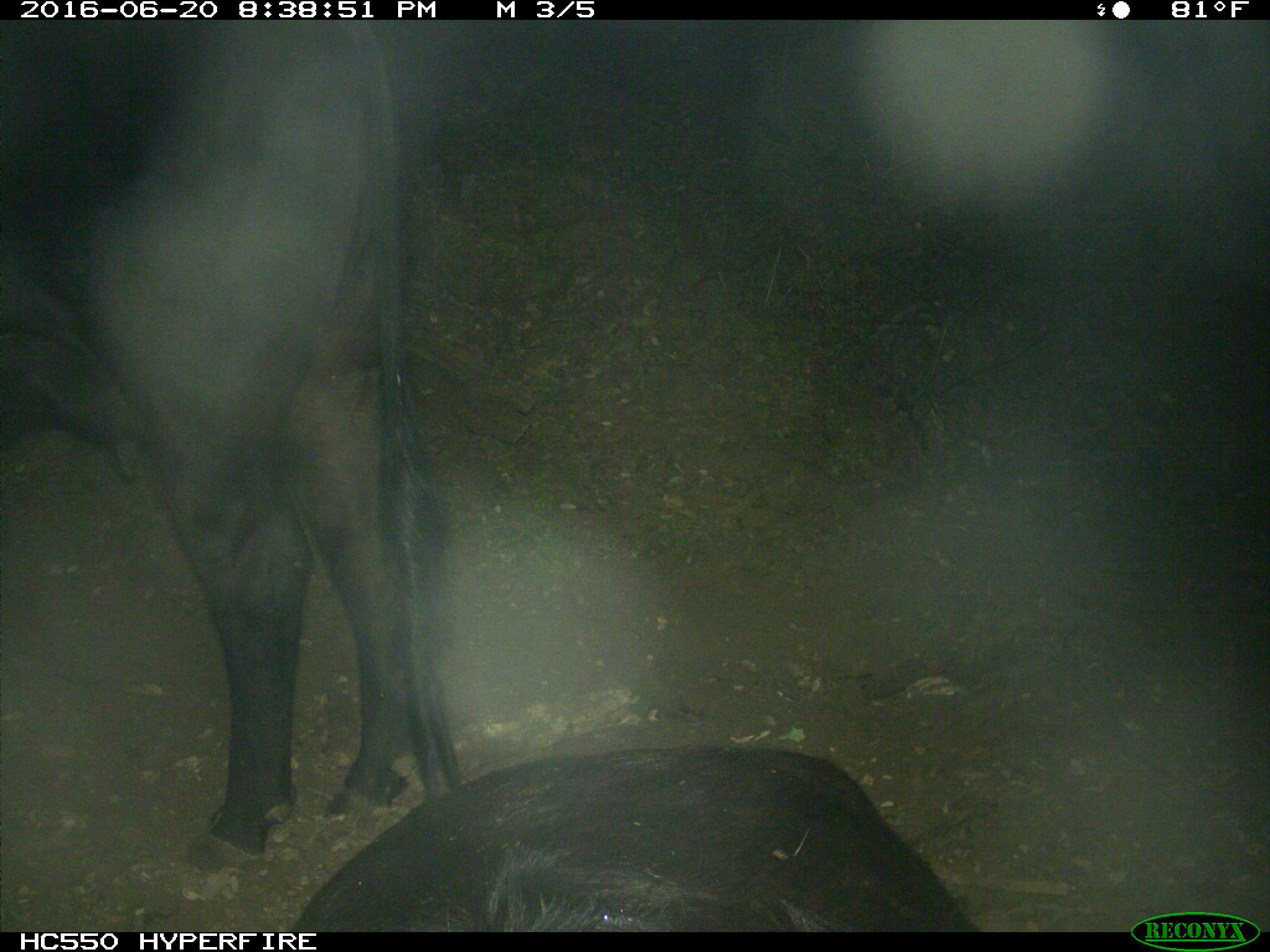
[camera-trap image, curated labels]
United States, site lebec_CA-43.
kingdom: Animalia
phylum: Chordata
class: Mammalia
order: Artiodactyla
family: Bovidae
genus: Bos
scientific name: Bos taurus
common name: domestic cow